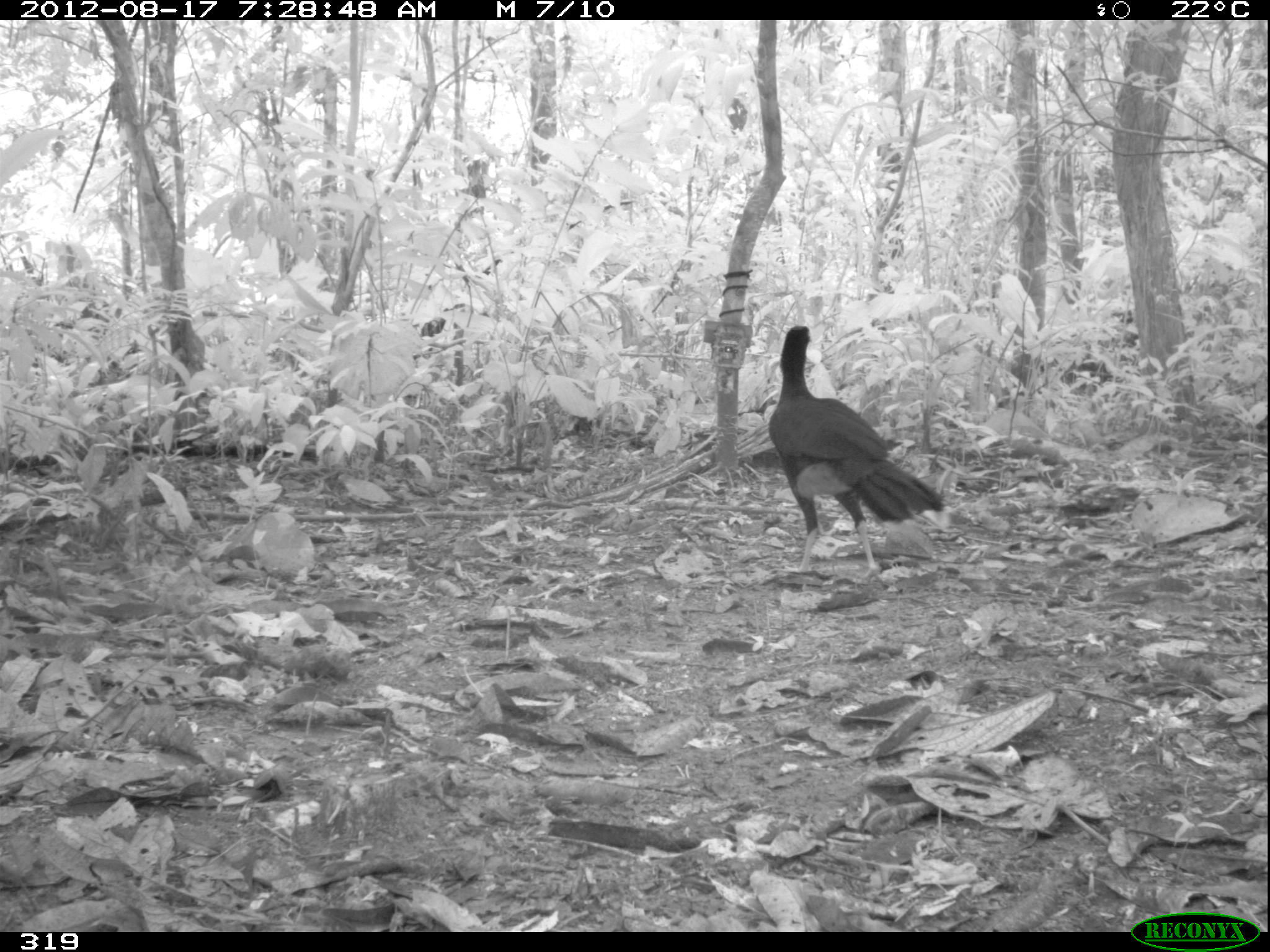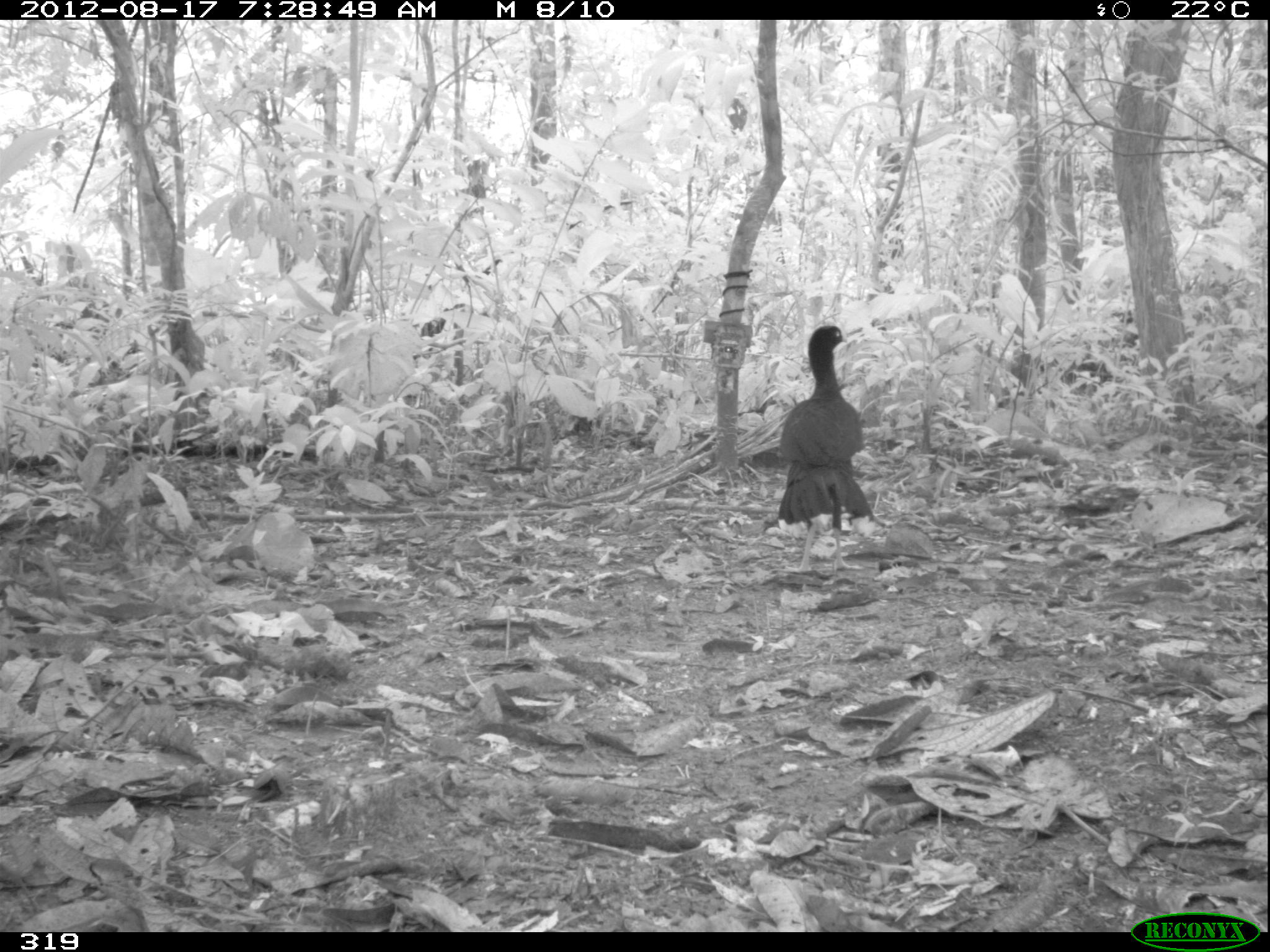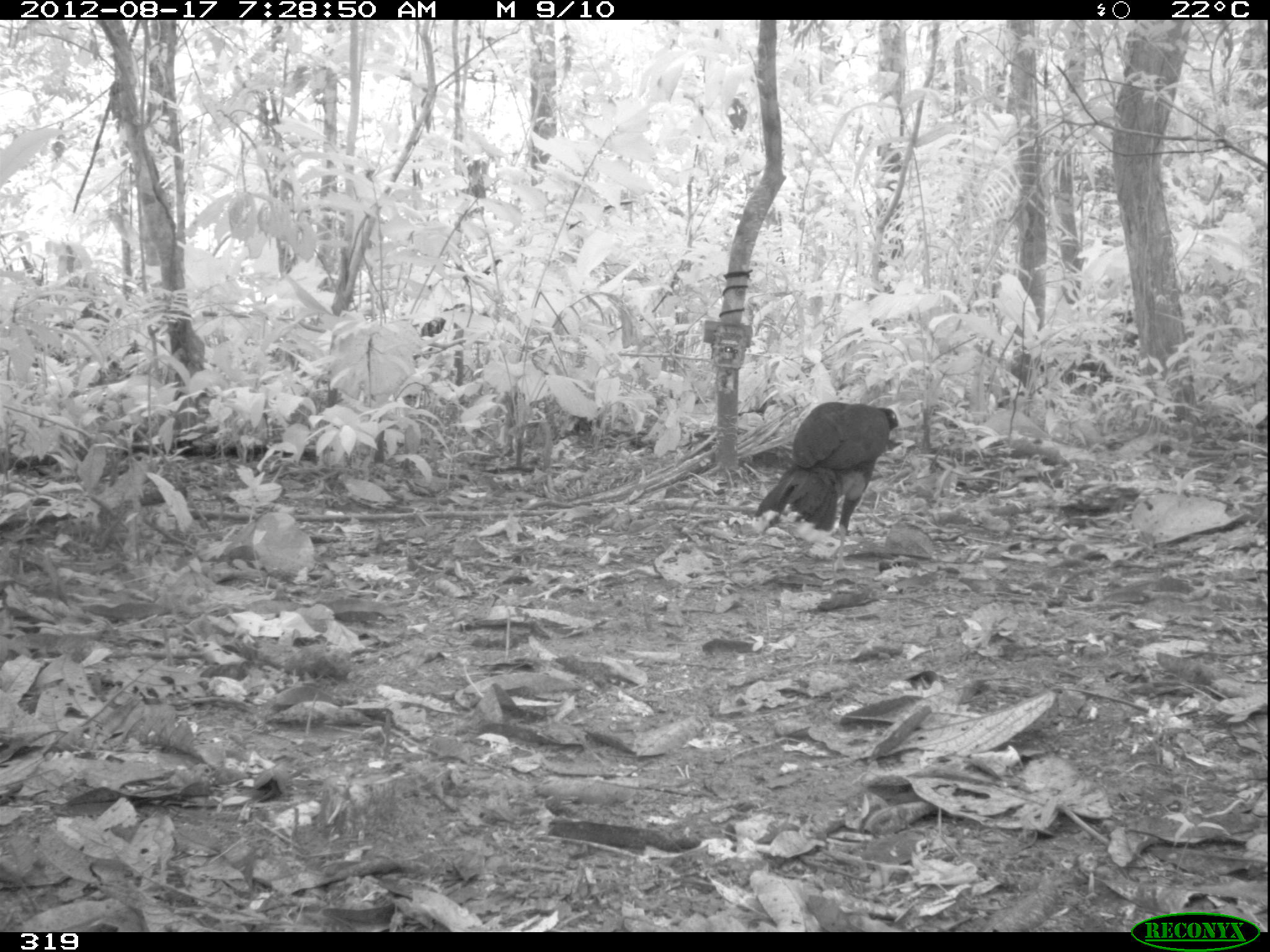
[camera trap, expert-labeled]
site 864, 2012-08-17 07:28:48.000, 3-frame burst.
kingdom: Animalia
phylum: Chordata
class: Aves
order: Galliformes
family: Cracidae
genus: Mitu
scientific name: Mitu tuberosum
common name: razor-billed curassow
Mitu tuberosum (razor-billed curassow).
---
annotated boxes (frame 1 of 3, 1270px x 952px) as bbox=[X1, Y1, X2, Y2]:
mitu tuberosum: bbox=[767, 324, 953, 579]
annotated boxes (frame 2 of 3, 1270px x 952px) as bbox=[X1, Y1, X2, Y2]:
mitu tuberosum: bbox=[775, 322, 876, 573]